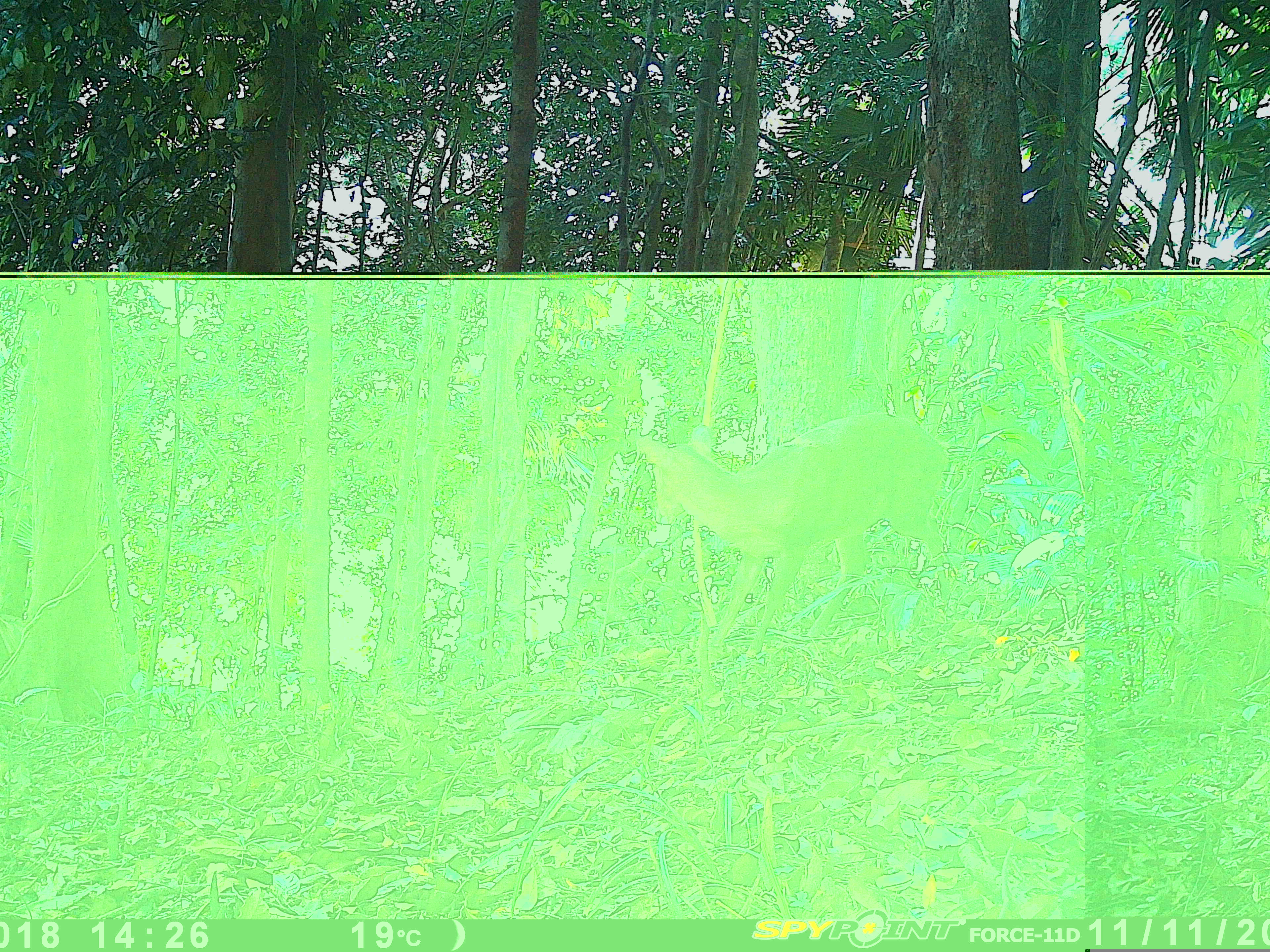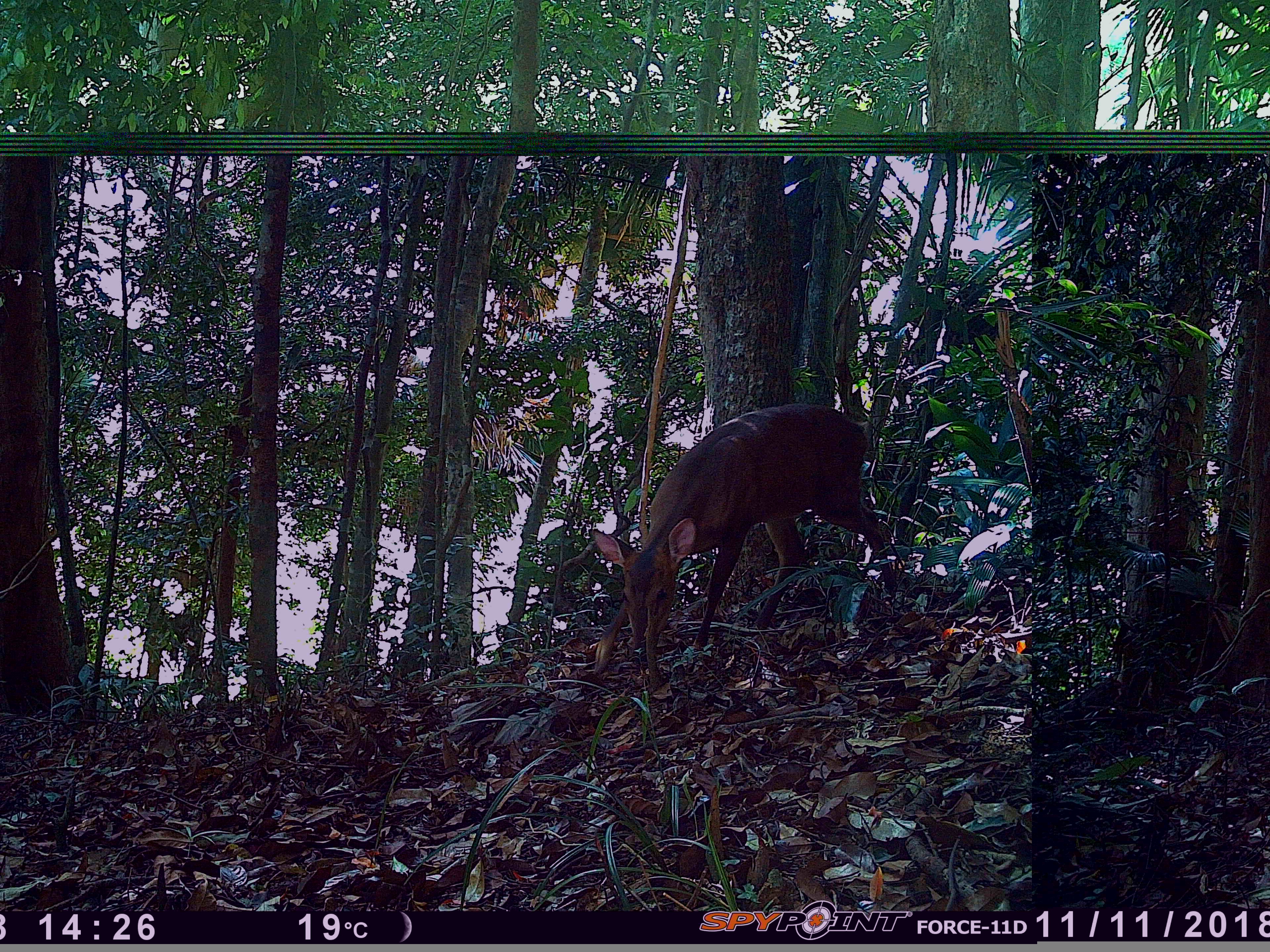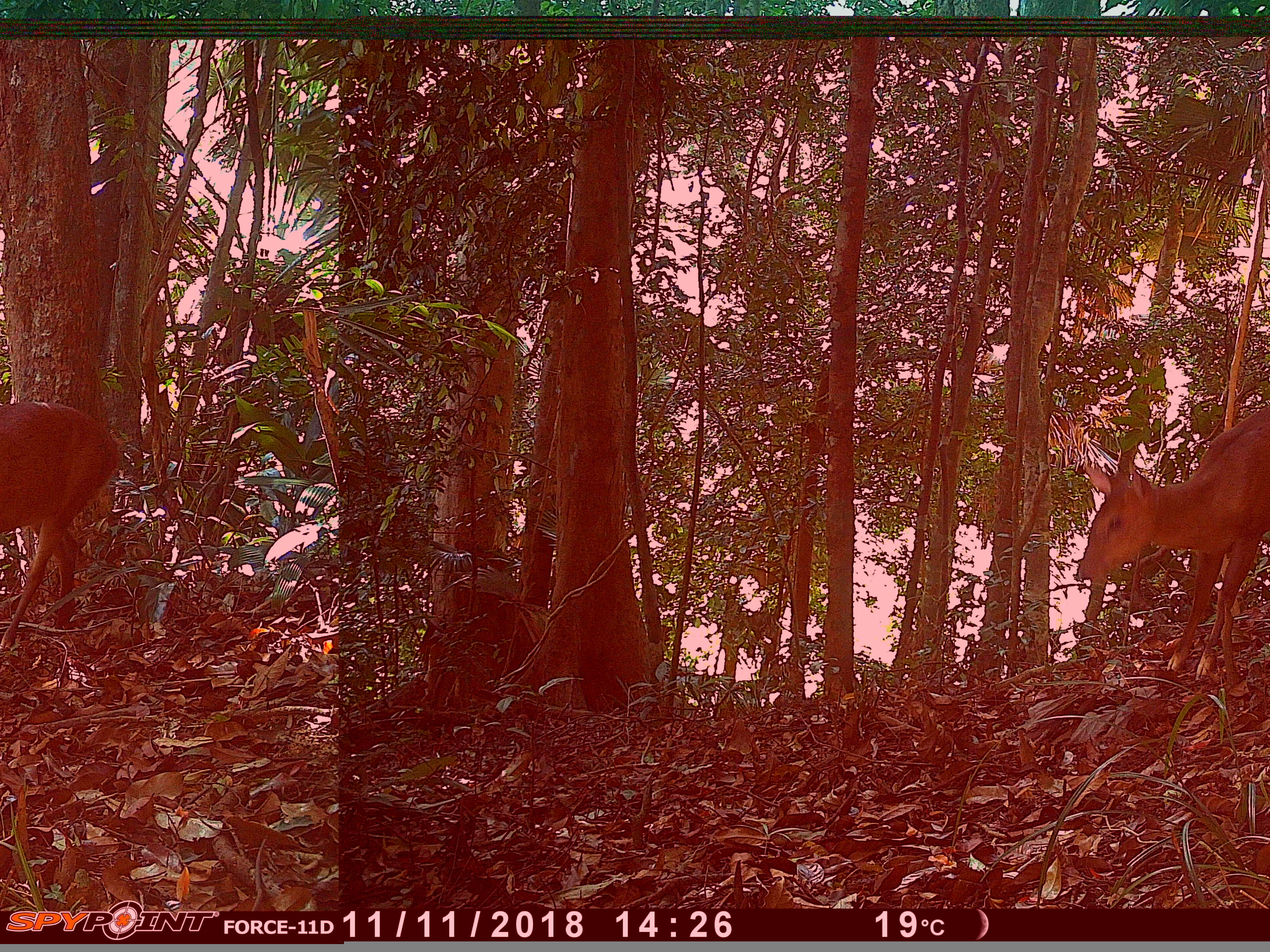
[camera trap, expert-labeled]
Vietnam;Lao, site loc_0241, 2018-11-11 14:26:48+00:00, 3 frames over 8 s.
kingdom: Animalia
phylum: Chordata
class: Mammalia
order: Artiodactyla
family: Cervidae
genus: Muntiacus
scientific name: Muntiacus vuquangensis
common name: large-antlered muntjac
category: large antlered muntjac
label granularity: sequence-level